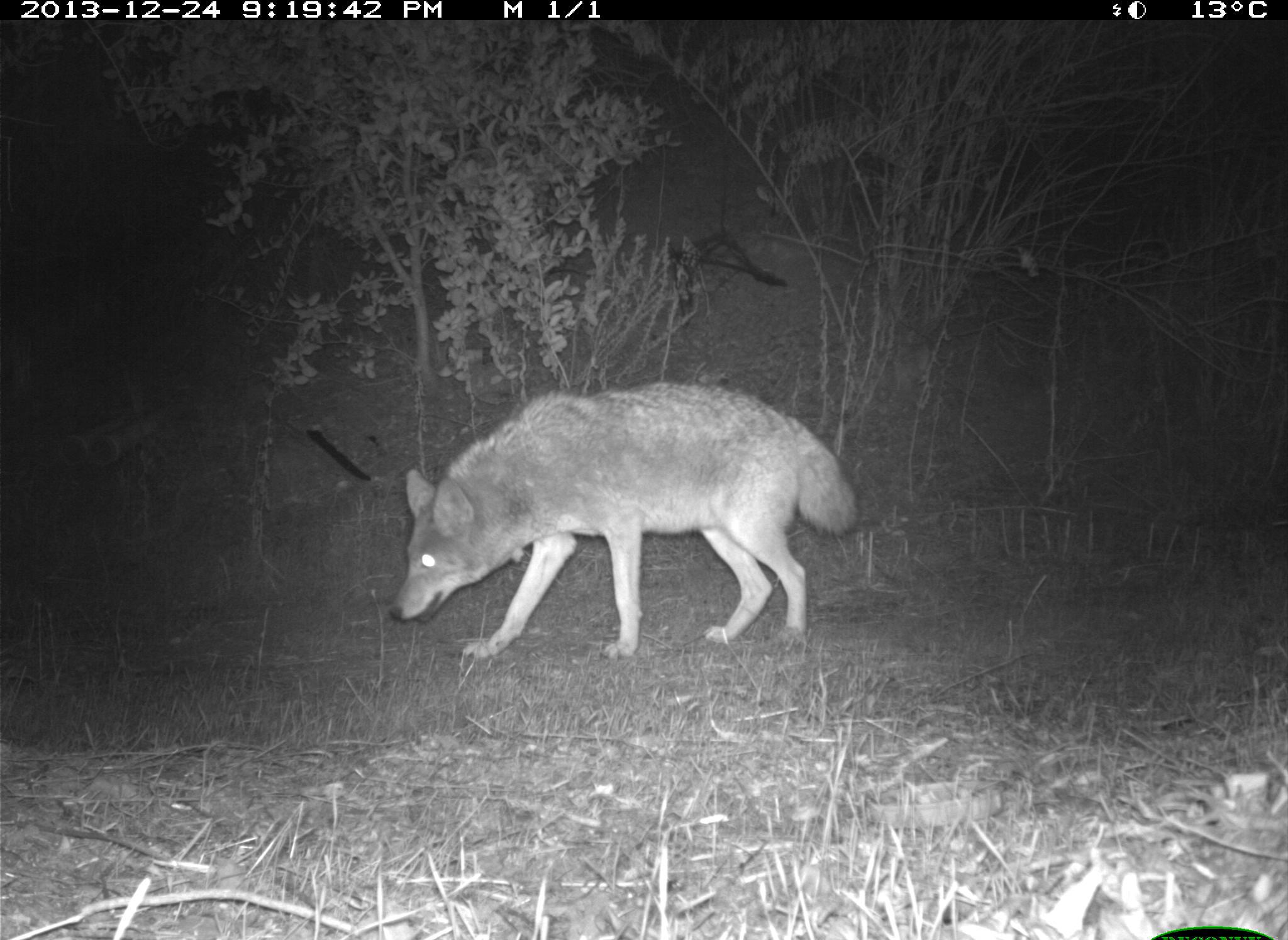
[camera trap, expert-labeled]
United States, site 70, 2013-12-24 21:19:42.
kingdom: Animalia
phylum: Chordata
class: Mammalia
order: Carnivora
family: Canidae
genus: Canis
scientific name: Canis latrans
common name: coyote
Coyote (Canis latrans).